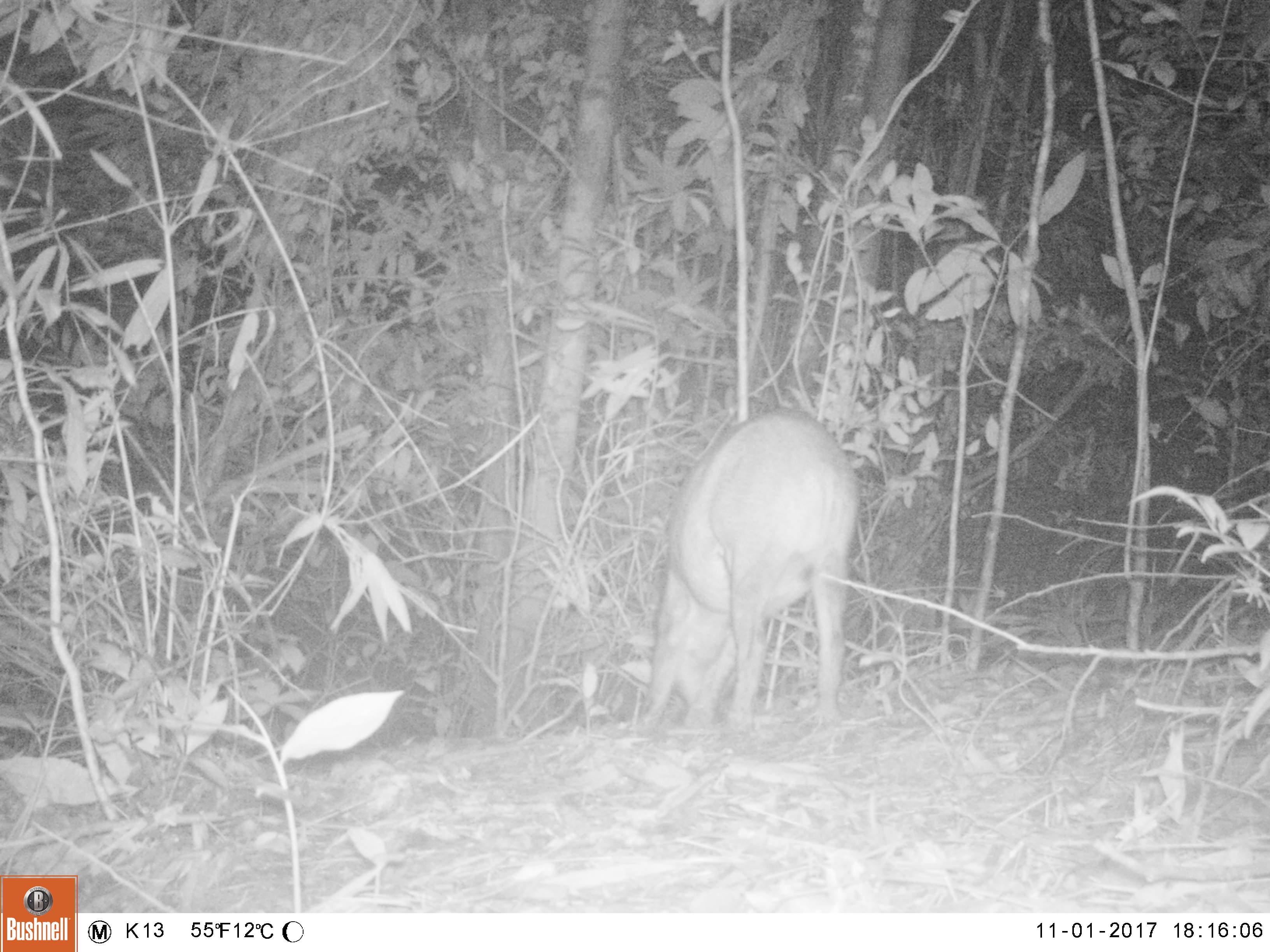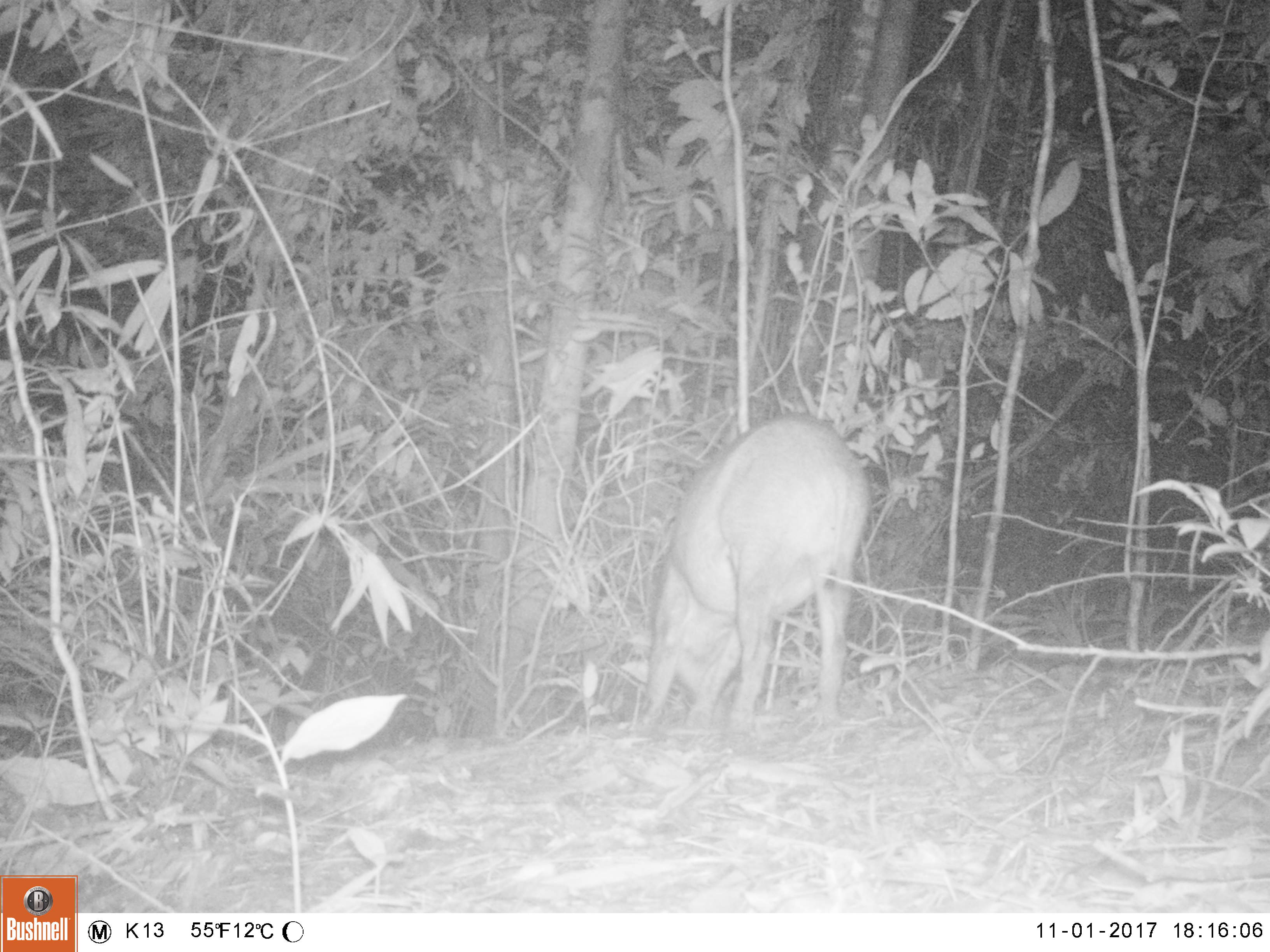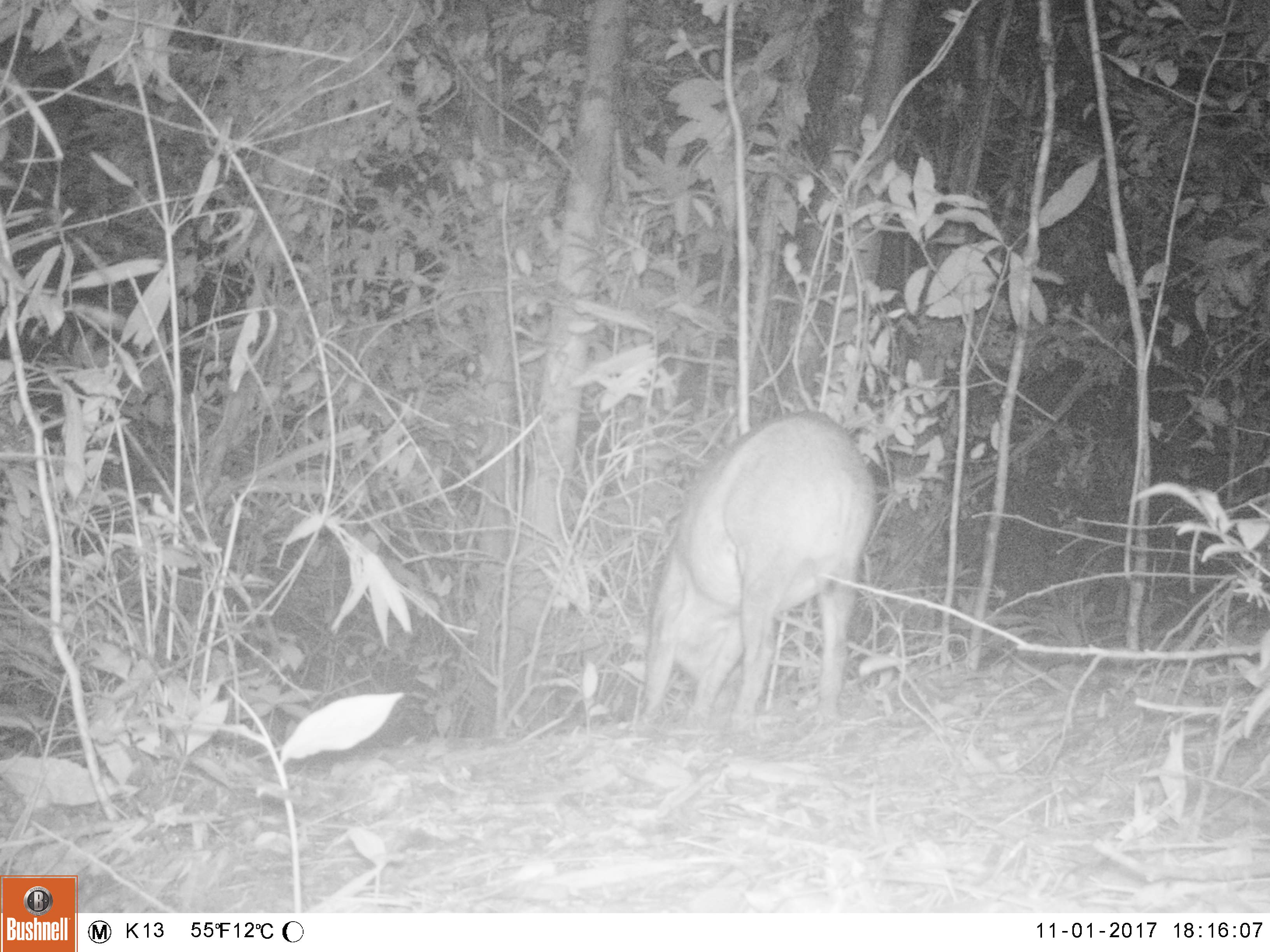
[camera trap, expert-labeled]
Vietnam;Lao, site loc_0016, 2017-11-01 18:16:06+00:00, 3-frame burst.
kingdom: Animalia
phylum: Chordata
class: Mammalia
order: Artiodactyla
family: Suidae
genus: Sus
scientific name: Sus scrofa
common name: eurasian wild pig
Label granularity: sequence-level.